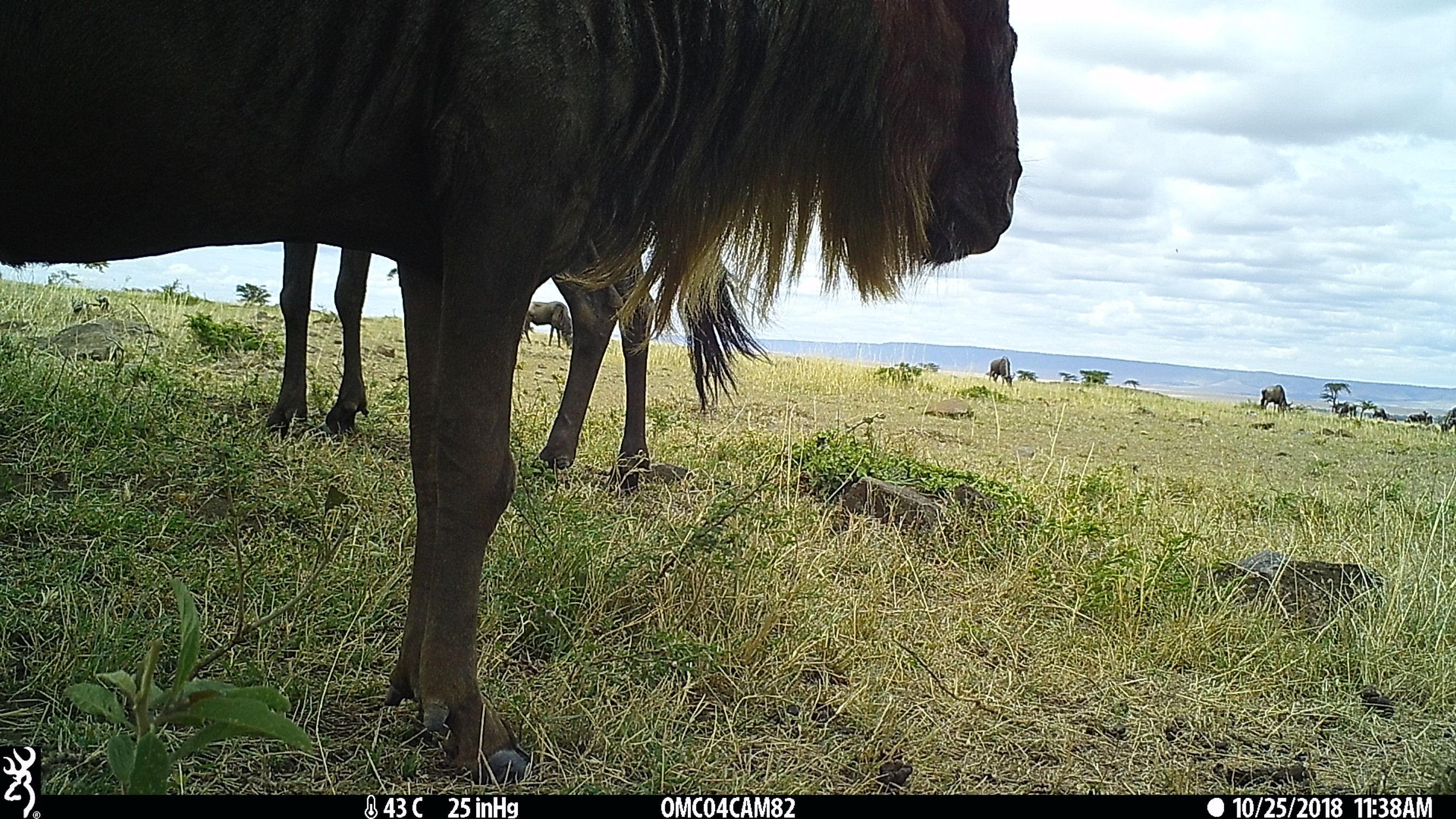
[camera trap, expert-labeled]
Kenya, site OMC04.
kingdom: Animalia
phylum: Chordata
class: Mammalia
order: Artiodactyla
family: Bovidae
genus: Connochaetes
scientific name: Connochaetes taurinus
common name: blue wildebeest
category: wildebeest